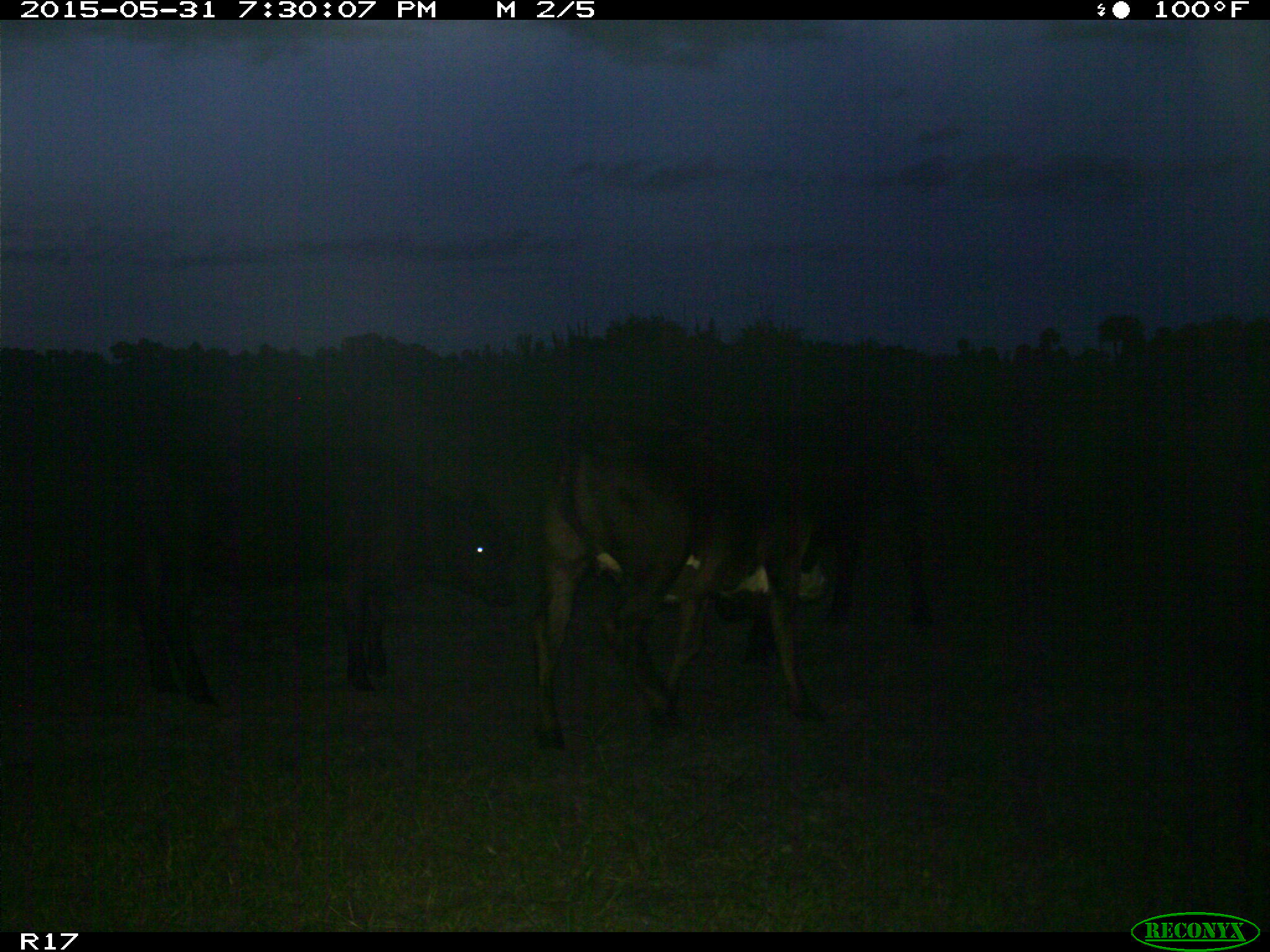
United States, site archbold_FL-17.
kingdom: Animalia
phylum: Chordata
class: Mammalia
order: Artiodactyla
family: Bovidae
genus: Bos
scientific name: Bos taurus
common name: domestic cow